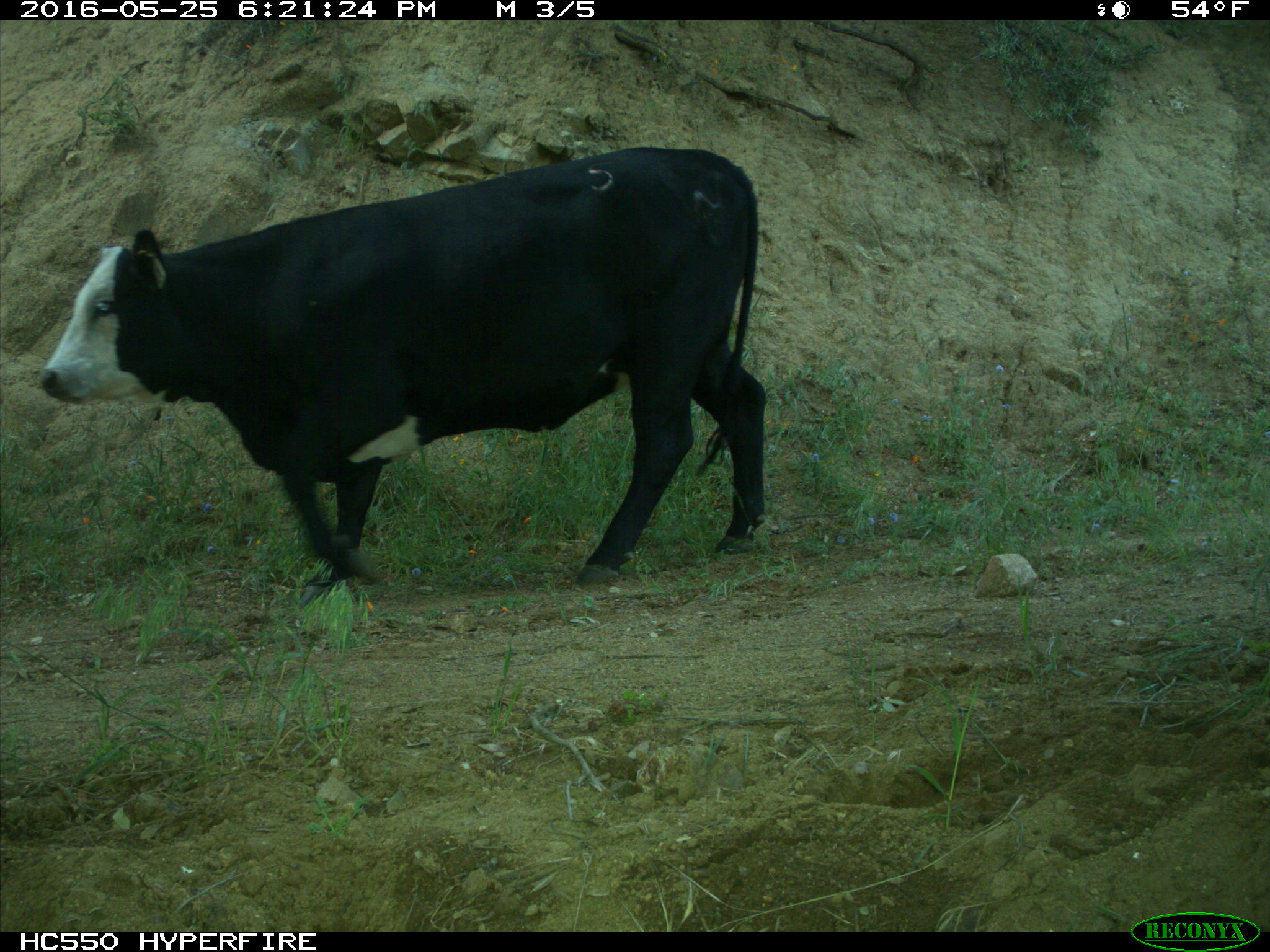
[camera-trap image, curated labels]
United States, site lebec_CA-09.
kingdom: Animalia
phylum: Chordata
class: Mammalia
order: Artiodactyla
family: Bovidae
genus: Bos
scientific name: Bos taurus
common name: domestic cow